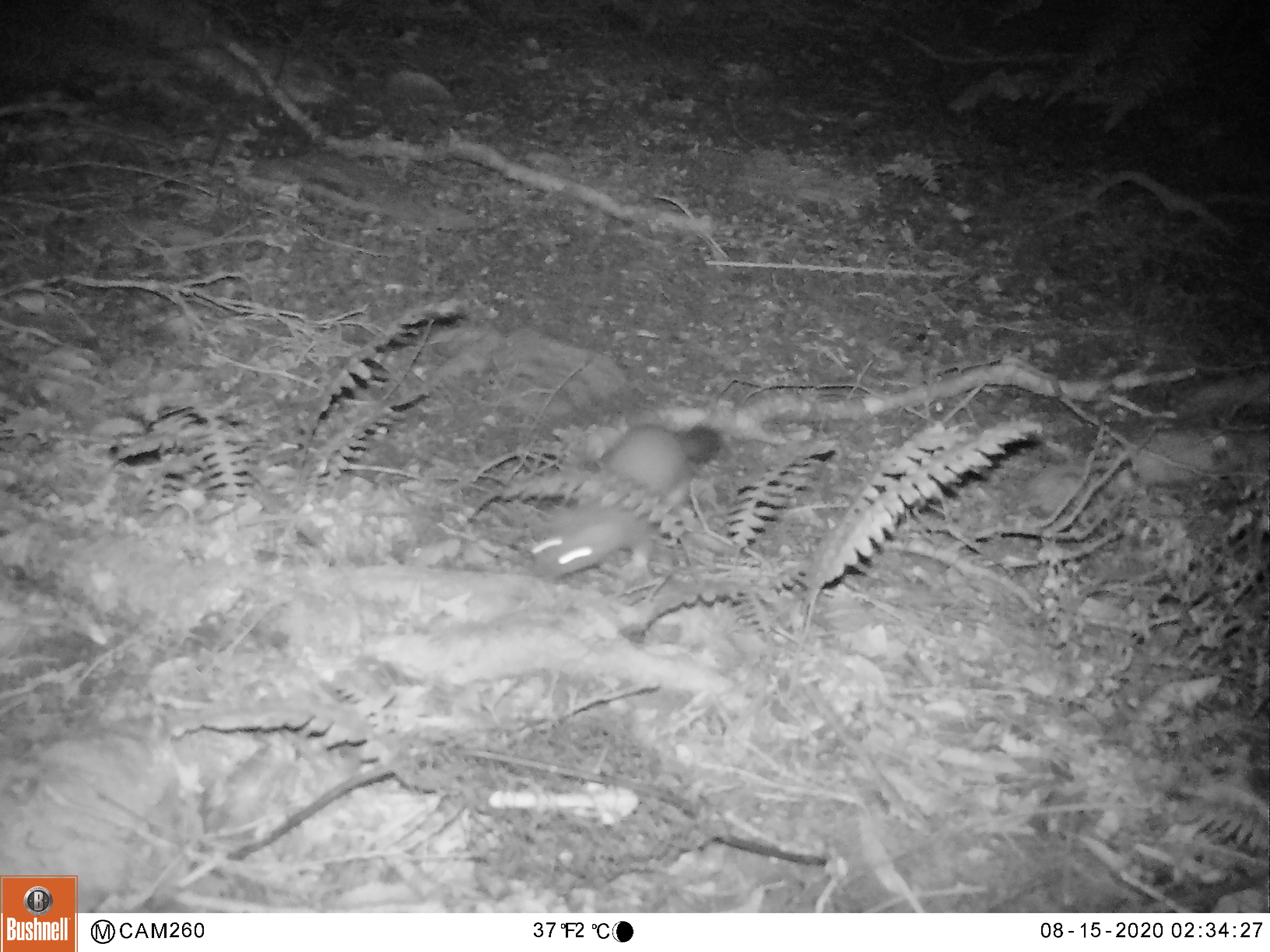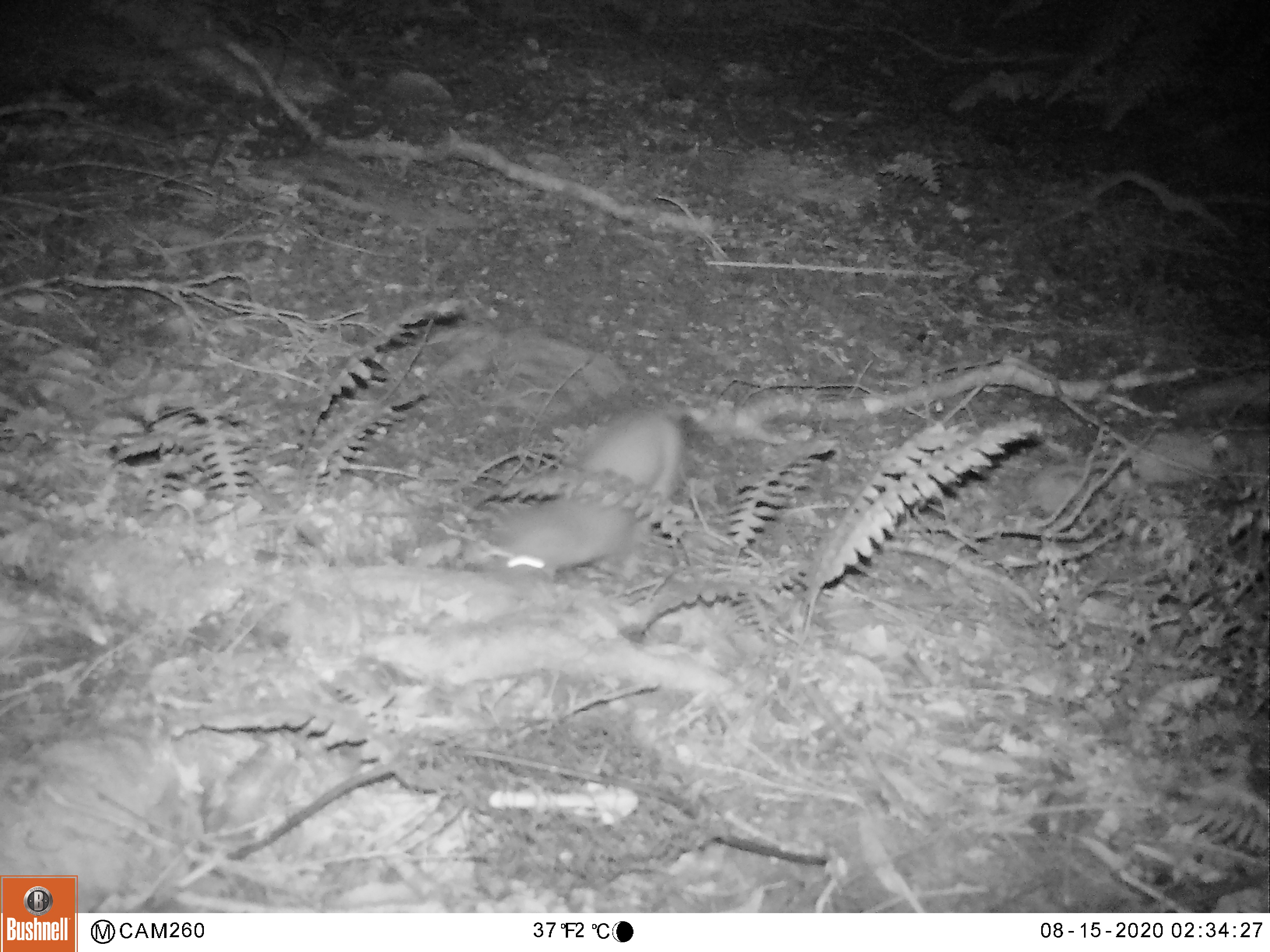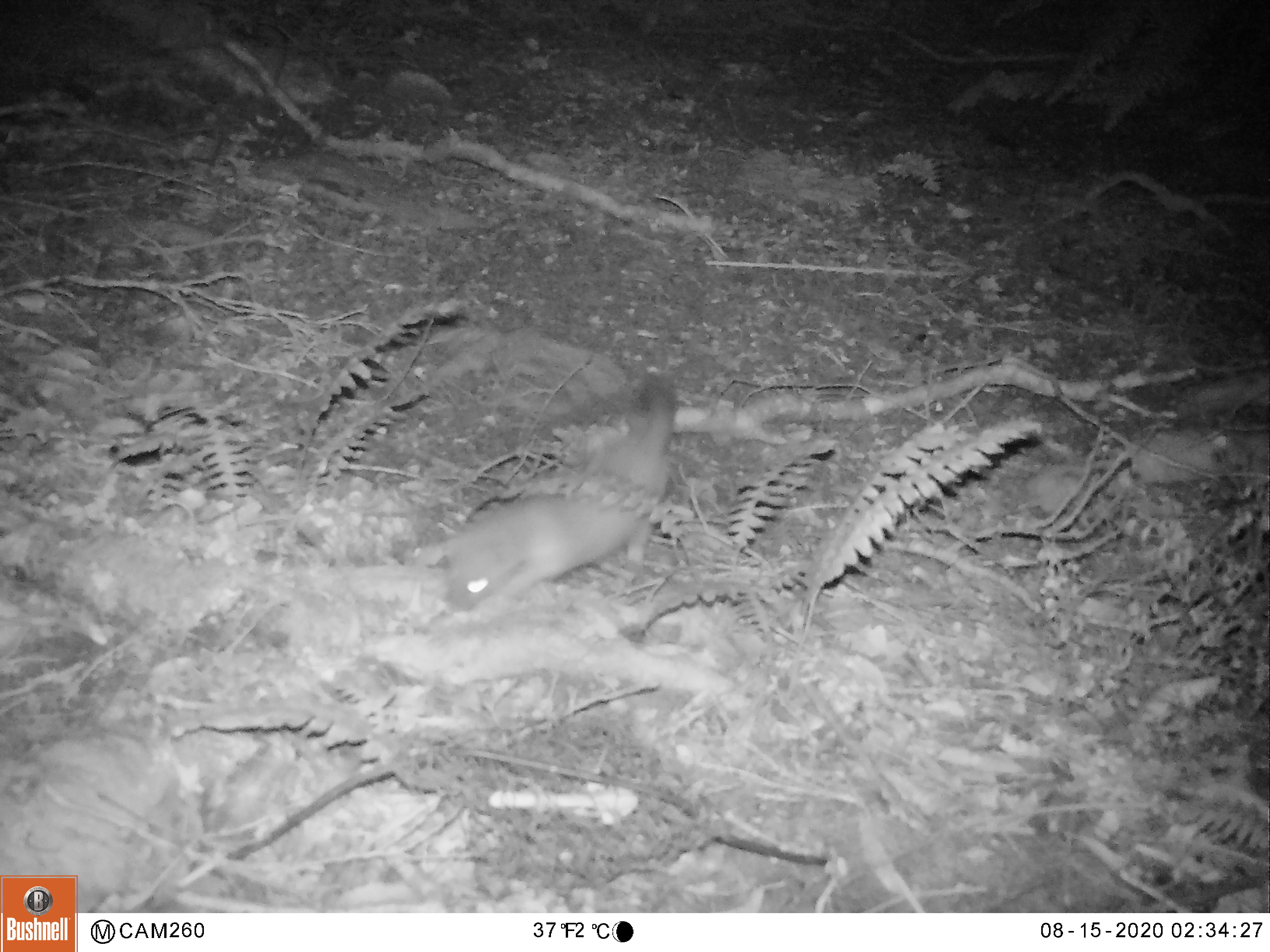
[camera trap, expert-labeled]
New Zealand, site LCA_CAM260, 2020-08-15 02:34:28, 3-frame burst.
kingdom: Animalia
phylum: Chordata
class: Mammalia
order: Carnivora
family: Mustelidae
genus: Mustela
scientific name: Mustela erminea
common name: stoat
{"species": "stoat (Mustela erminea)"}